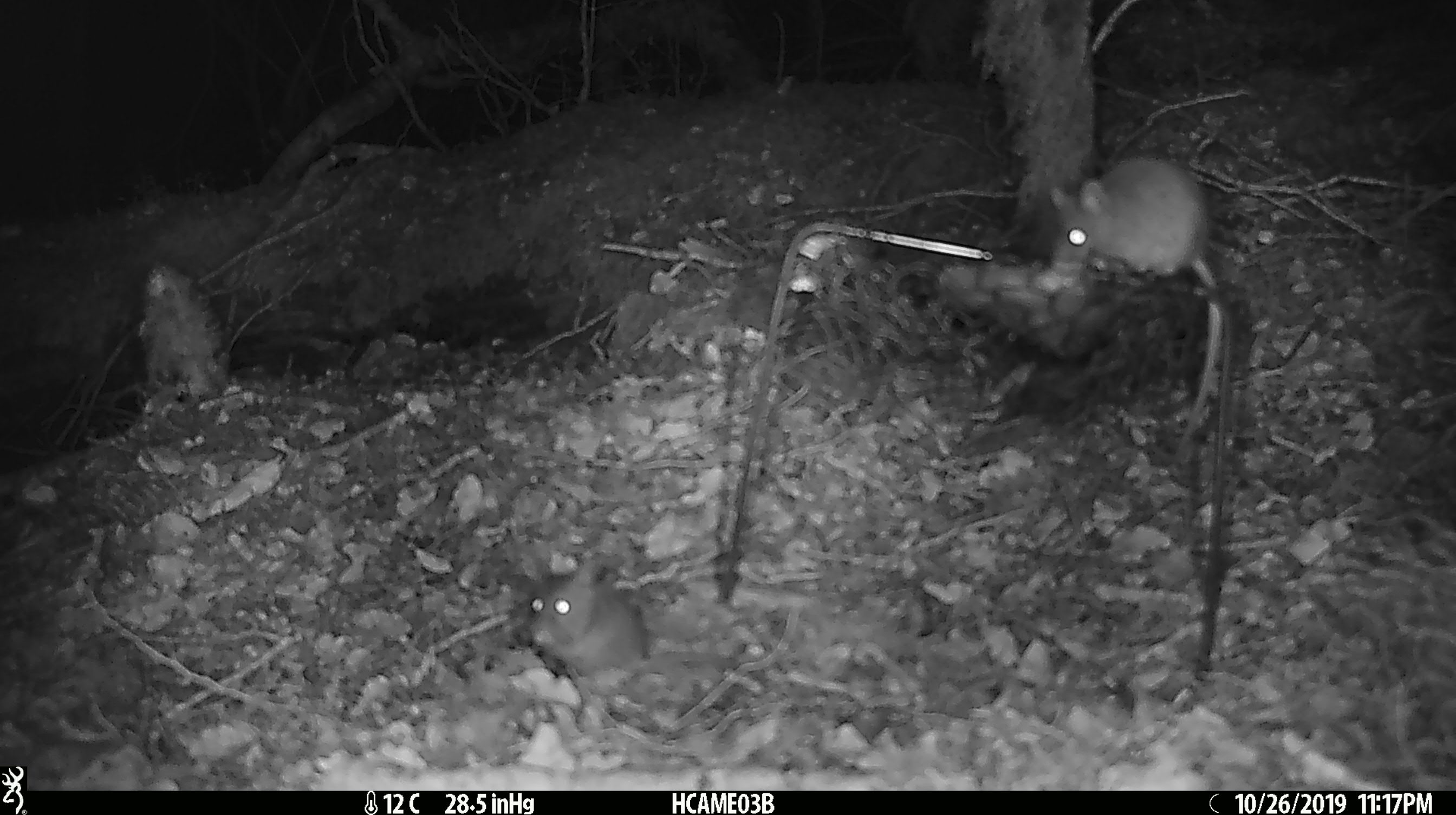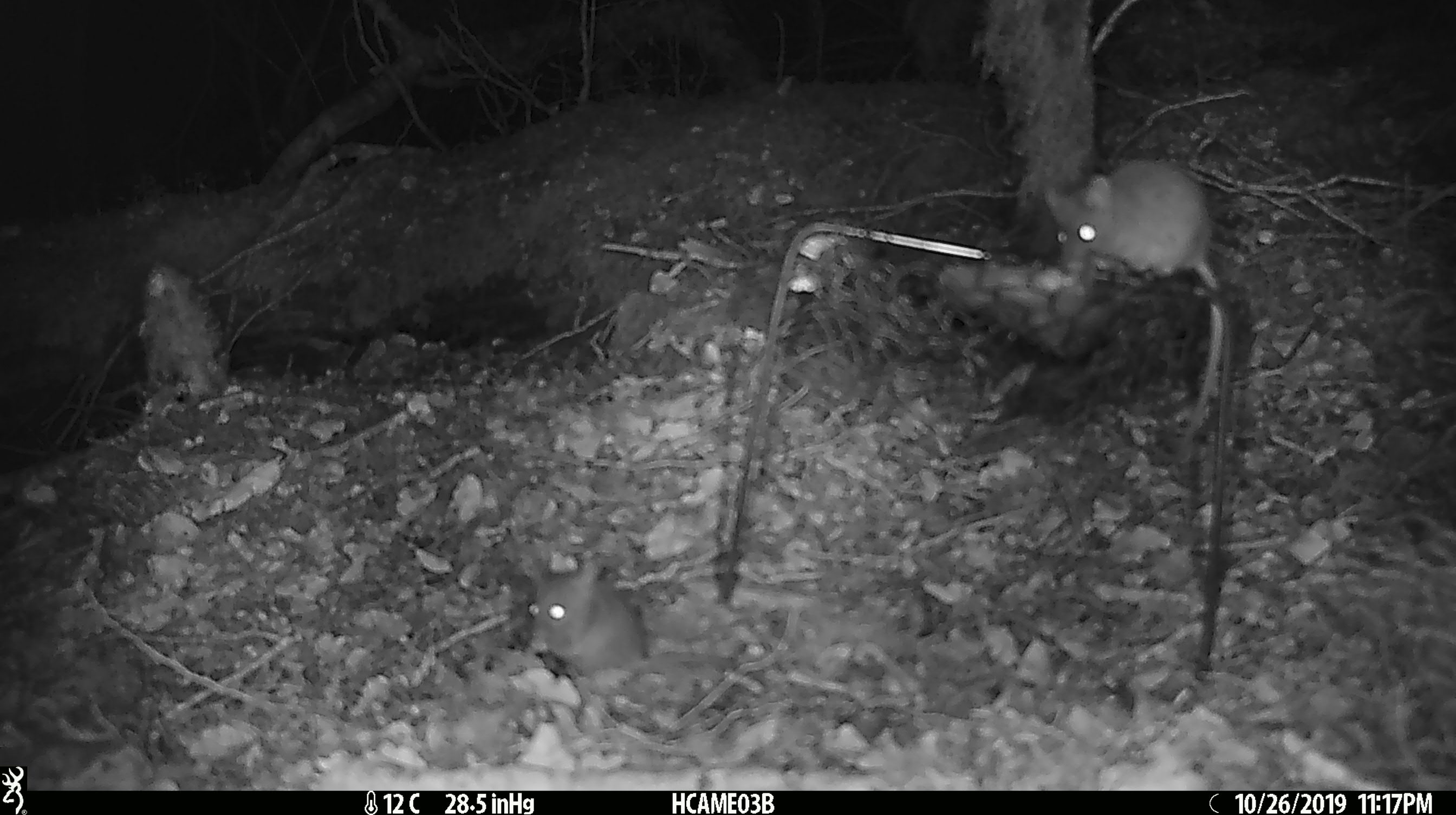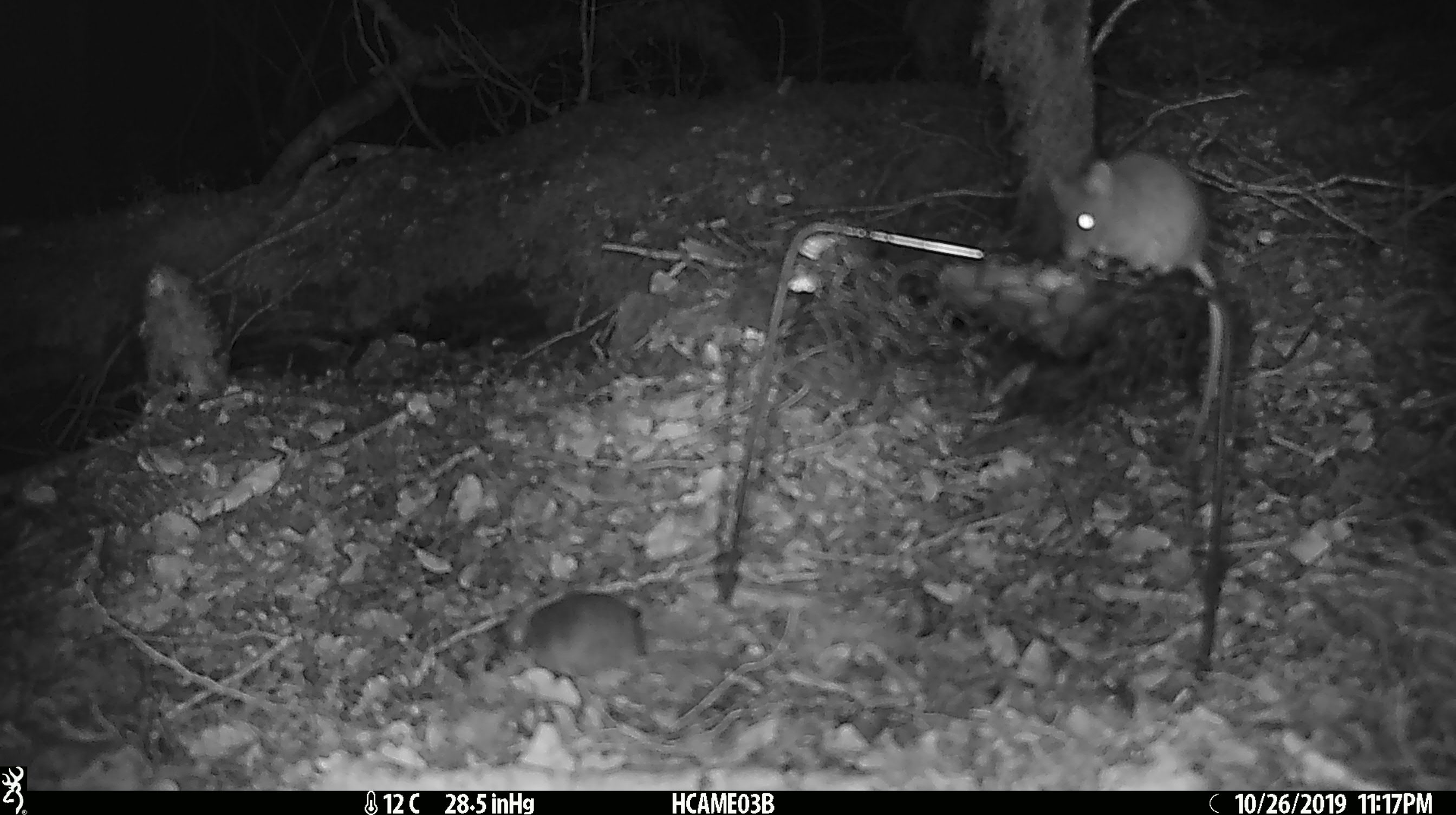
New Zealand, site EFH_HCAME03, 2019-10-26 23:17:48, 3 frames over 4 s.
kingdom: Animalia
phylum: Chordata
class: Mammalia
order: Rodentia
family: Muridae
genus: Mus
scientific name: Mus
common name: mouse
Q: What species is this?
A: Mouse (Mus).